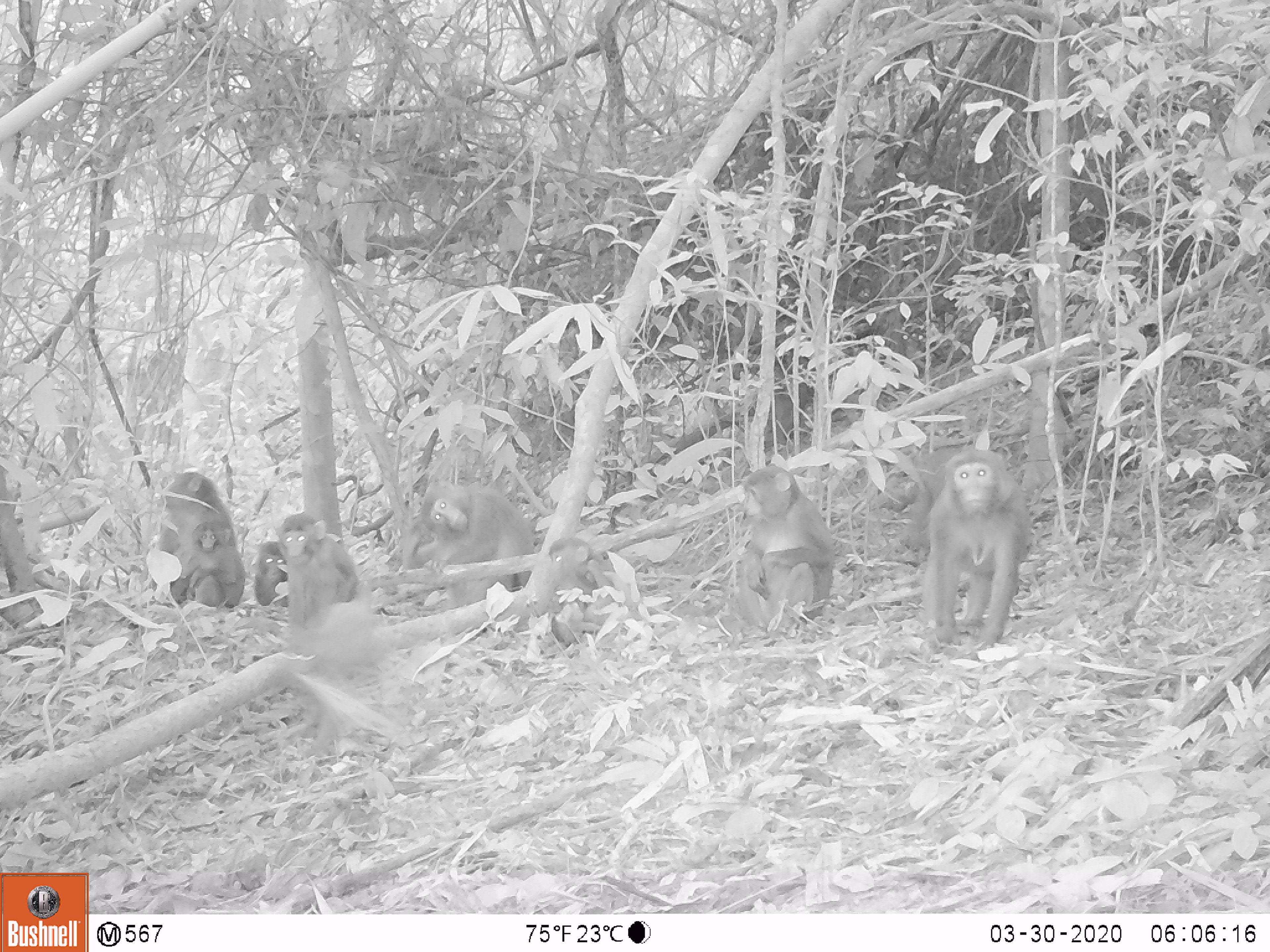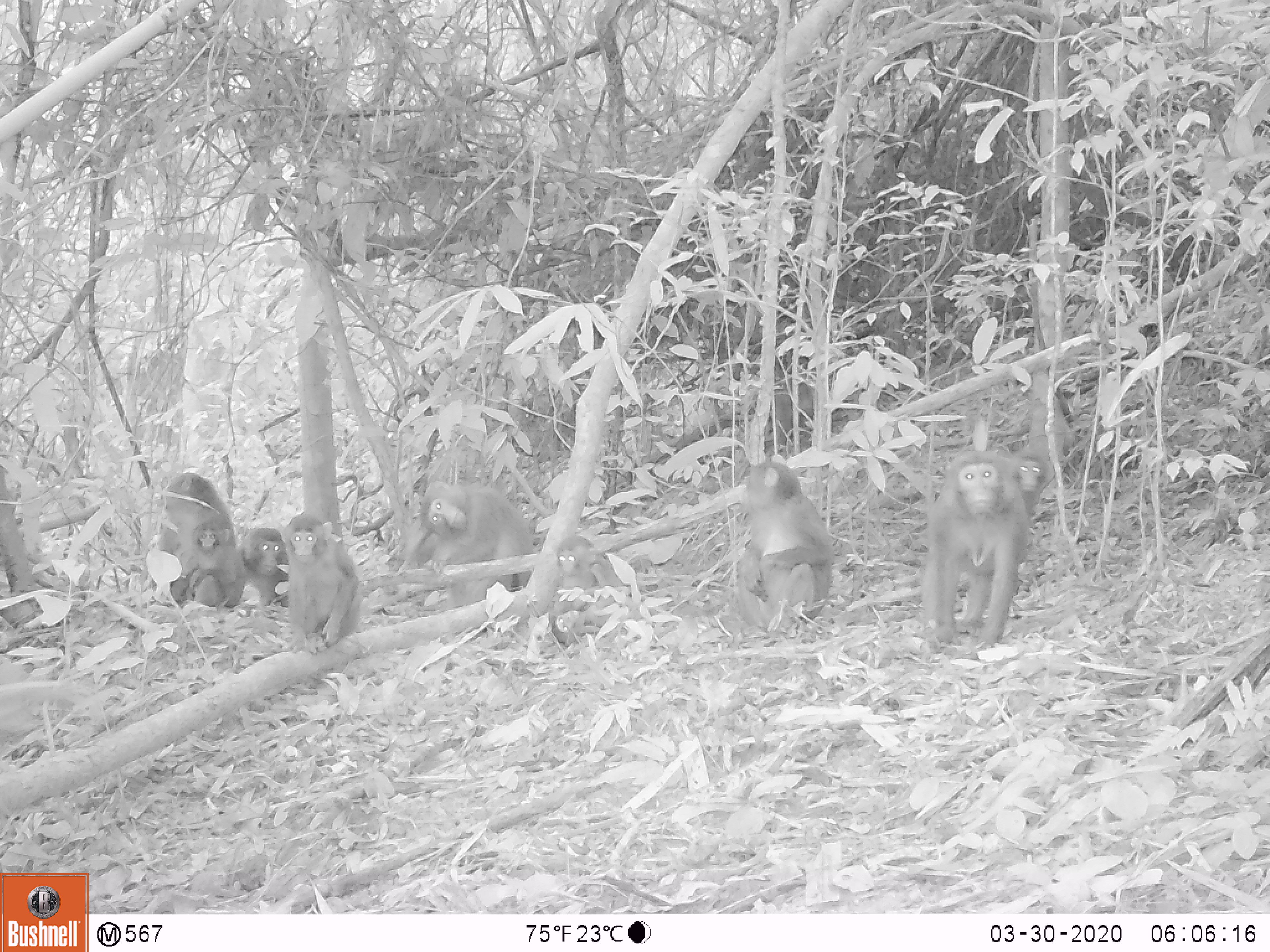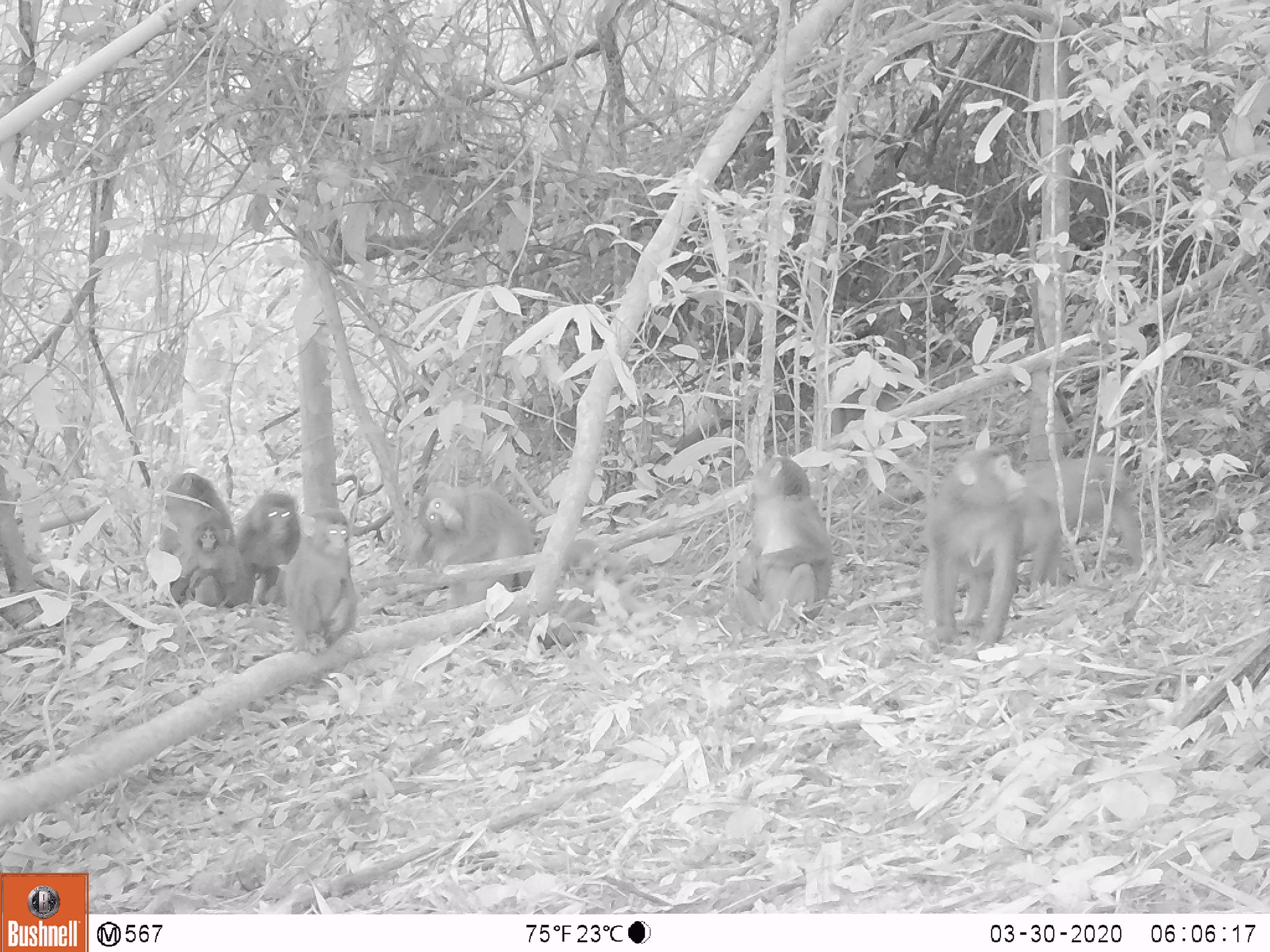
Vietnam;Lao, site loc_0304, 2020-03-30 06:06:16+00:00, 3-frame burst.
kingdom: Animalia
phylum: Chordata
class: Mammalia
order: Primates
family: Cercopithecidae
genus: Macaca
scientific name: Macaca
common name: macaques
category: assam or rhesus macaque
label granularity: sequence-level